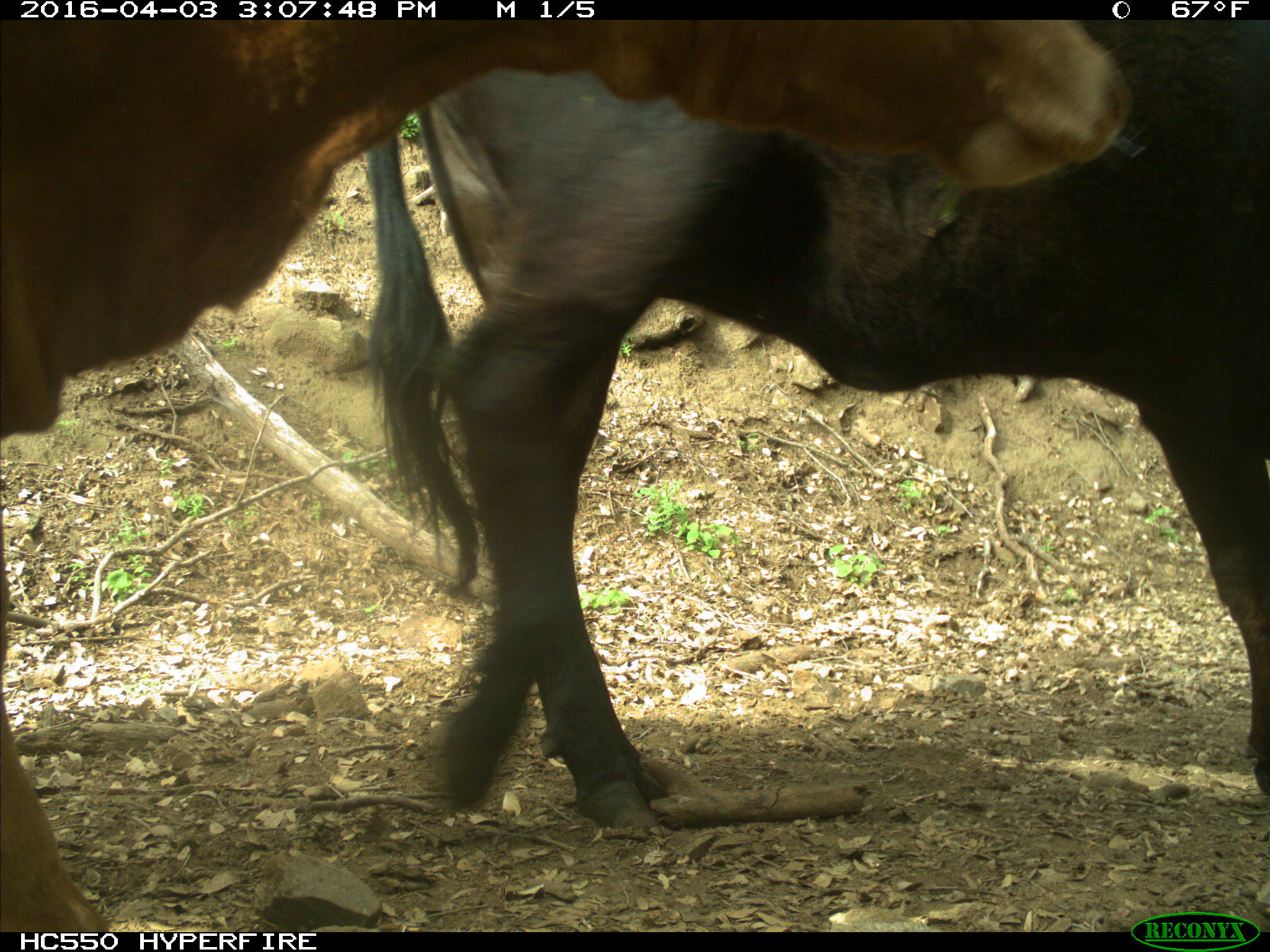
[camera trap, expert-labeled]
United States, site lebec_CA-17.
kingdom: Animalia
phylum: Chordata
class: Mammalia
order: Artiodactyla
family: Bovidae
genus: Bos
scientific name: Bos taurus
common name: domestic cow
Bos taurus (domestic cow).